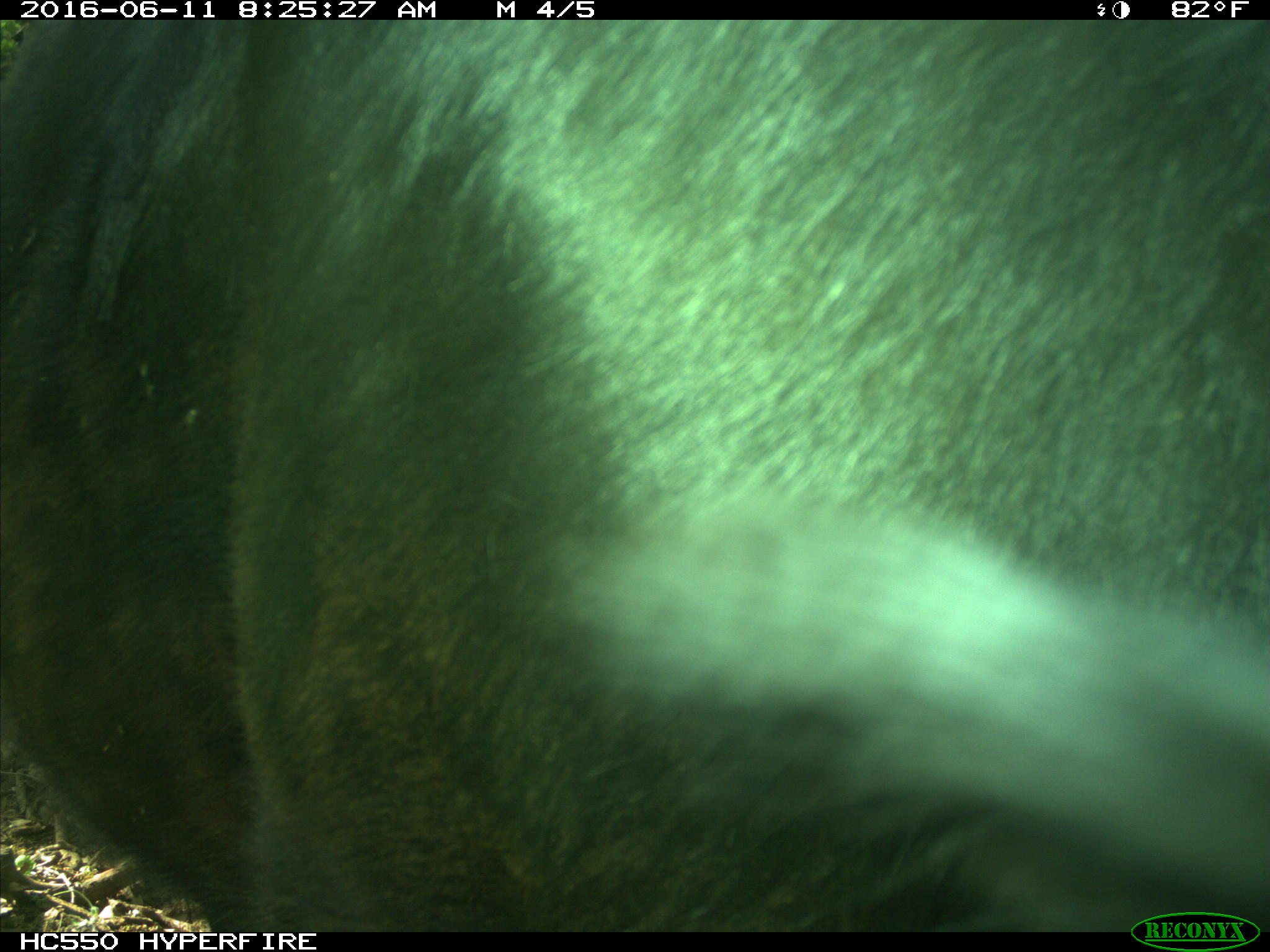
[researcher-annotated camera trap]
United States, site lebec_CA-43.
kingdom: Animalia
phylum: Chordata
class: Mammalia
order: Artiodactyla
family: Bovidae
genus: Bos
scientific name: Bos taurus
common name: domestic cow